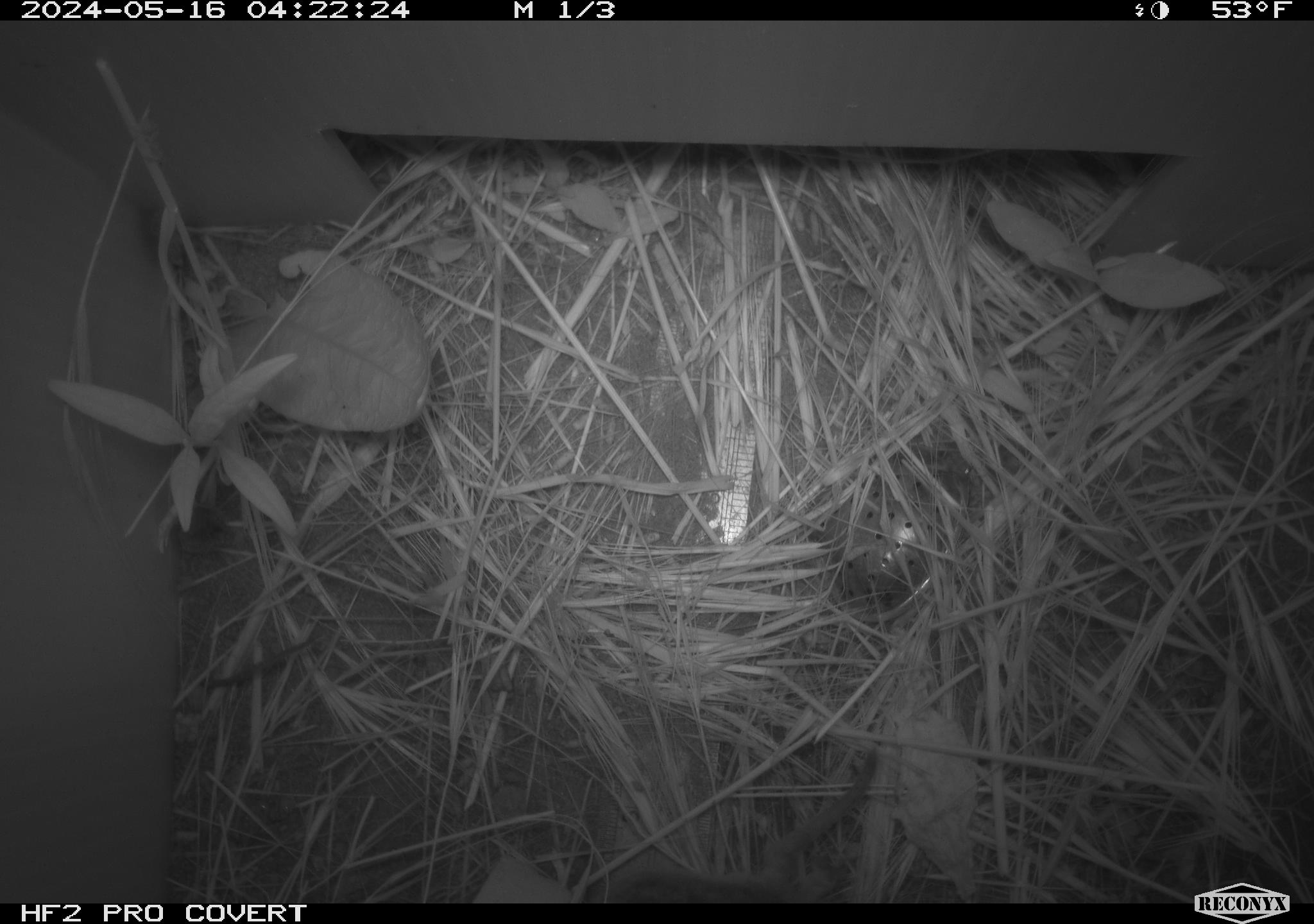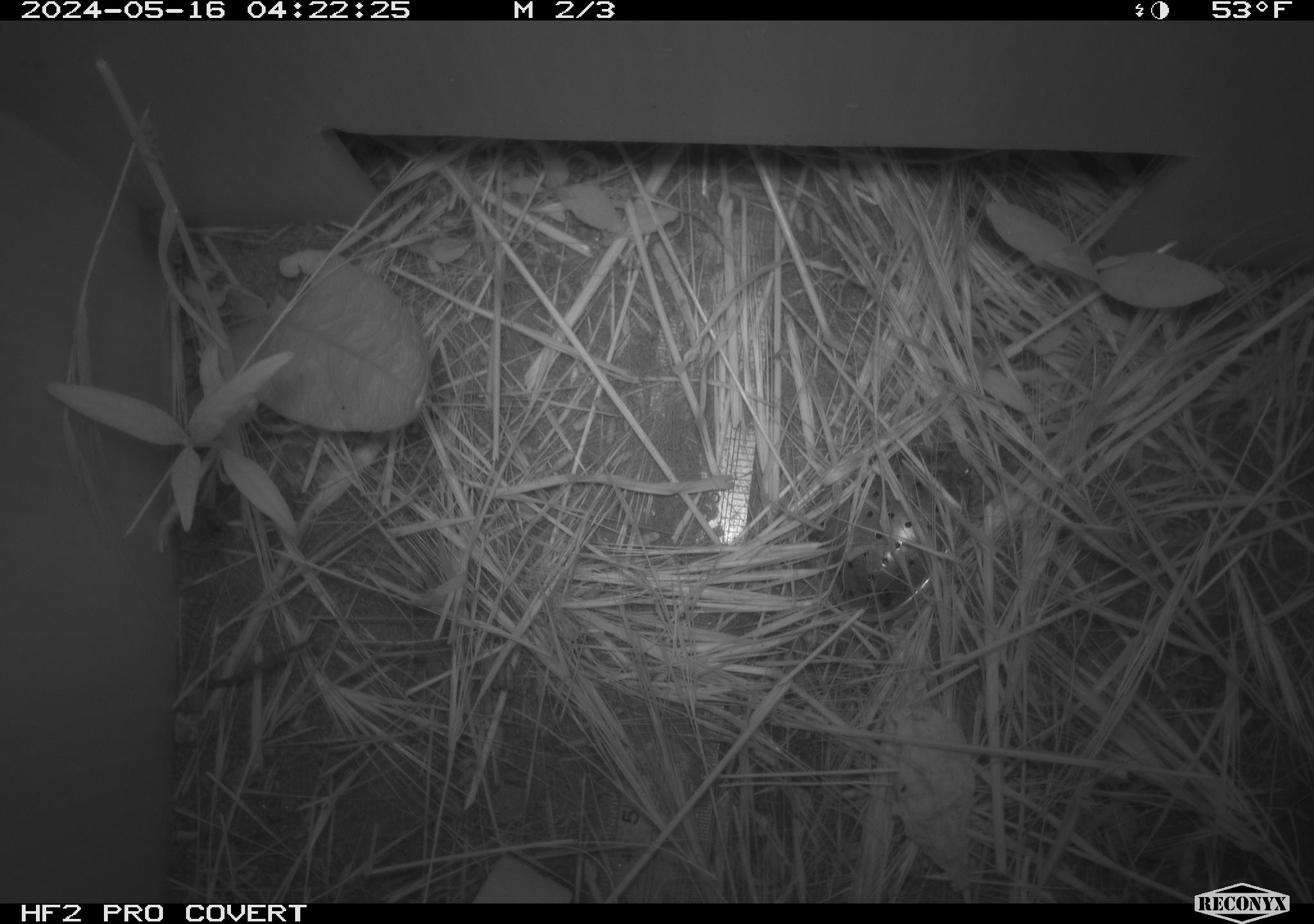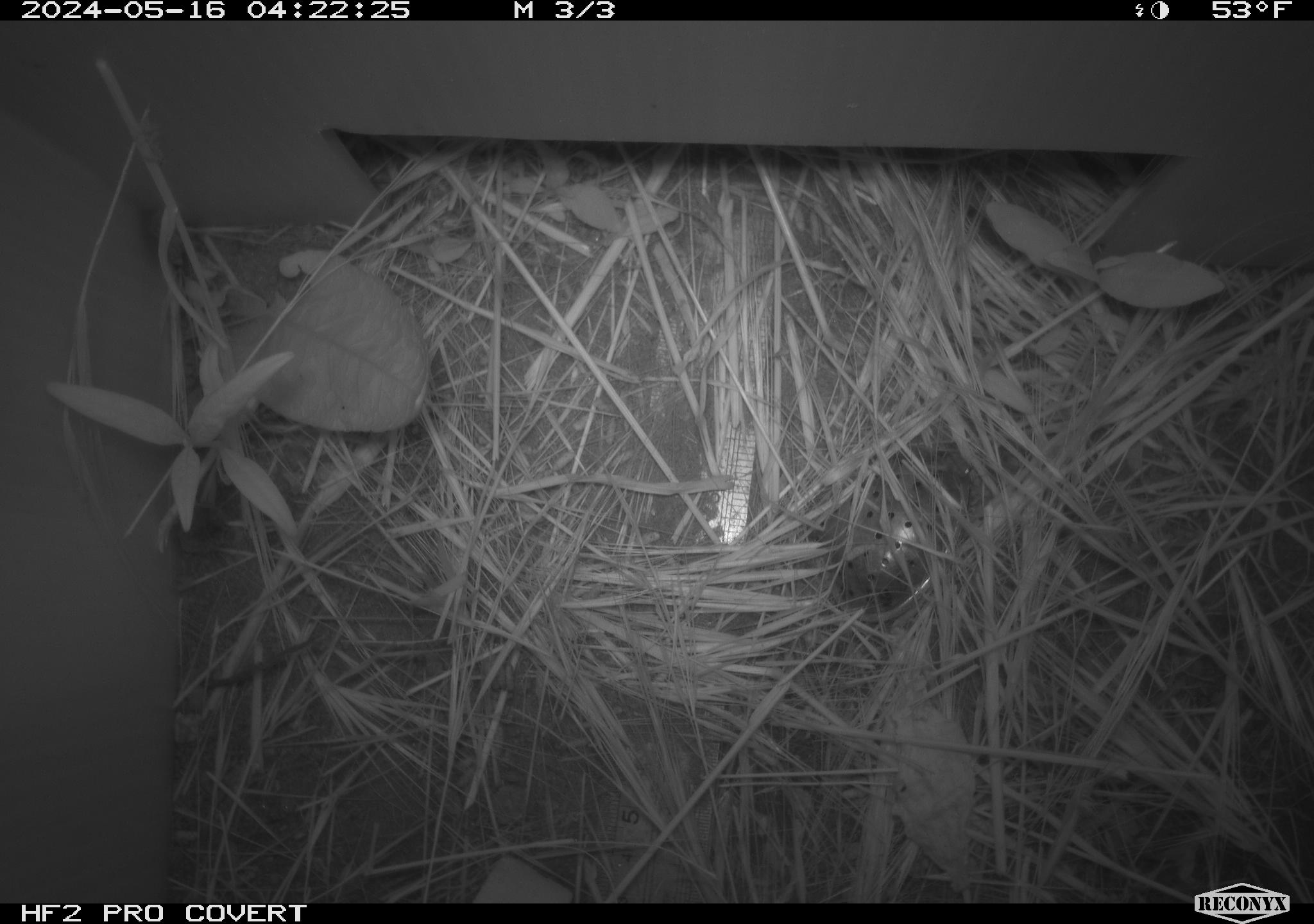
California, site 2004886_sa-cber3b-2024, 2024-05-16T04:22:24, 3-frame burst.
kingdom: Animalia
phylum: Chordata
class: Mammalia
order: Rodentia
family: Cricetidae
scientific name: Arvicolinae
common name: voles, lemmings, and muskrats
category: arvicolinae subfamily